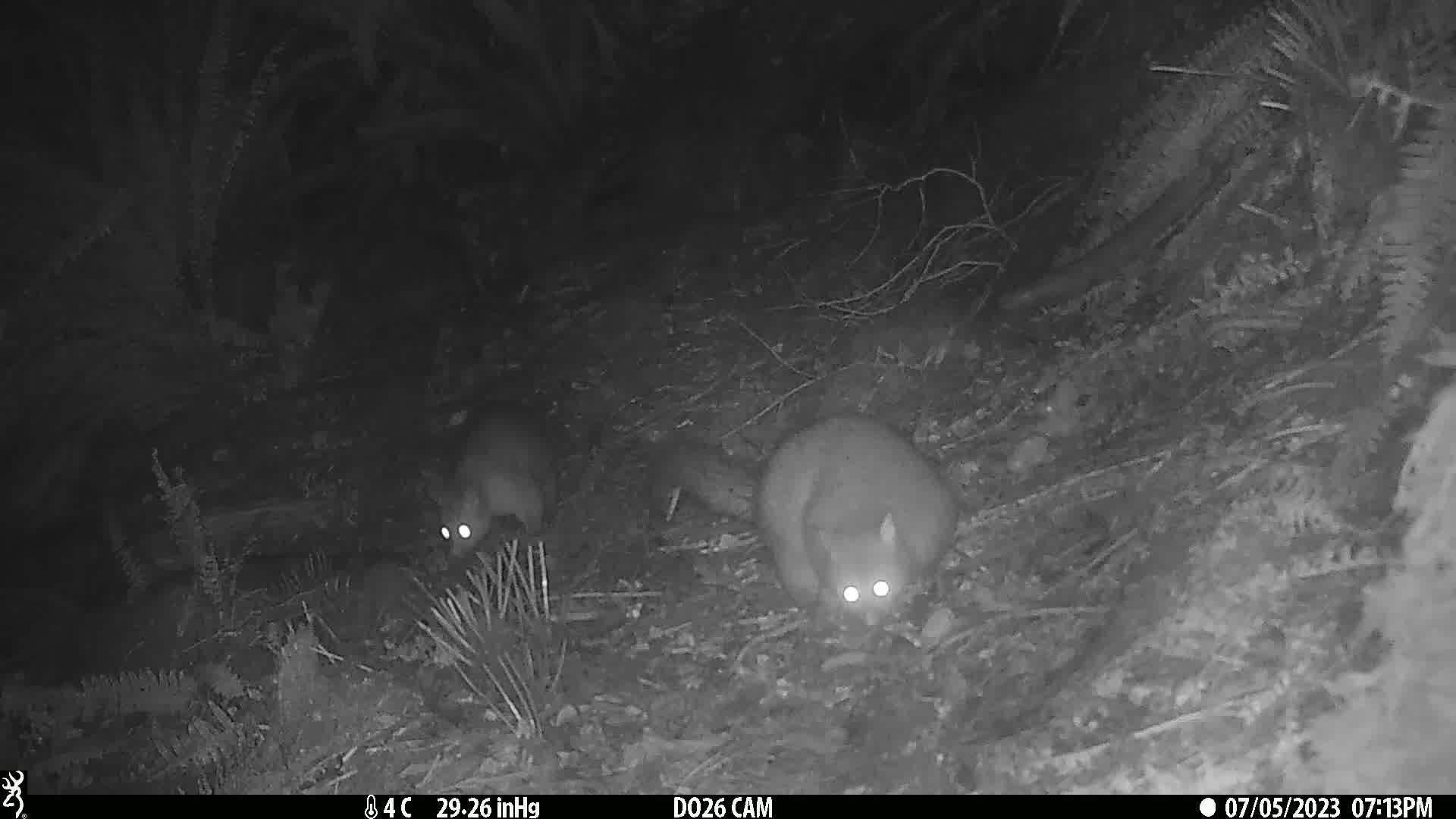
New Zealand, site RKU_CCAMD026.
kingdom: Animalia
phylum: Chordata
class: Mammalia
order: Diprotodontia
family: Phalangeridae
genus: Trichosurus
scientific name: Trichosurus vulpecula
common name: common brushtail possum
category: possum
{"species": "possum (common brushtail possum) (Trichosurus vulpecula)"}